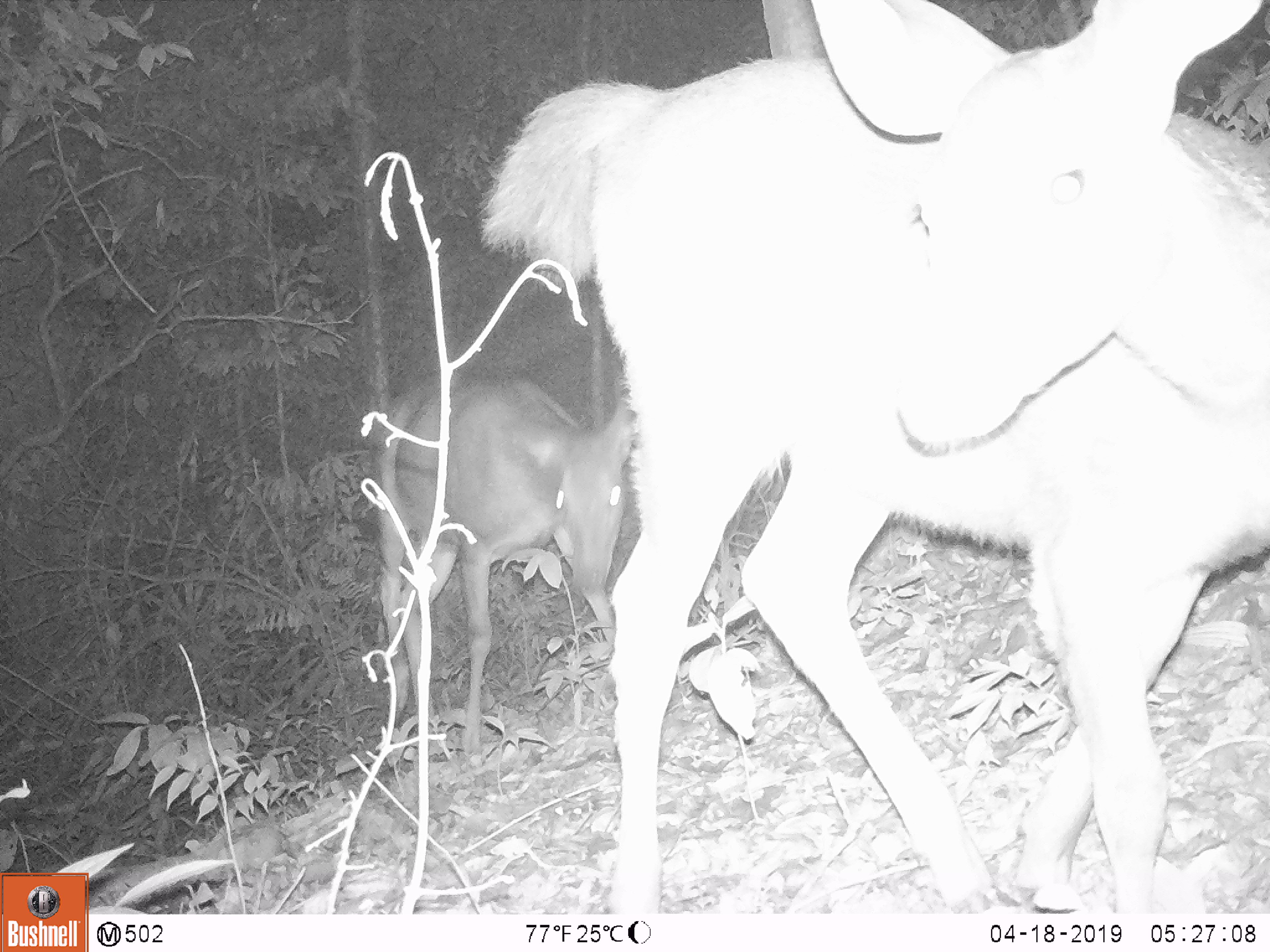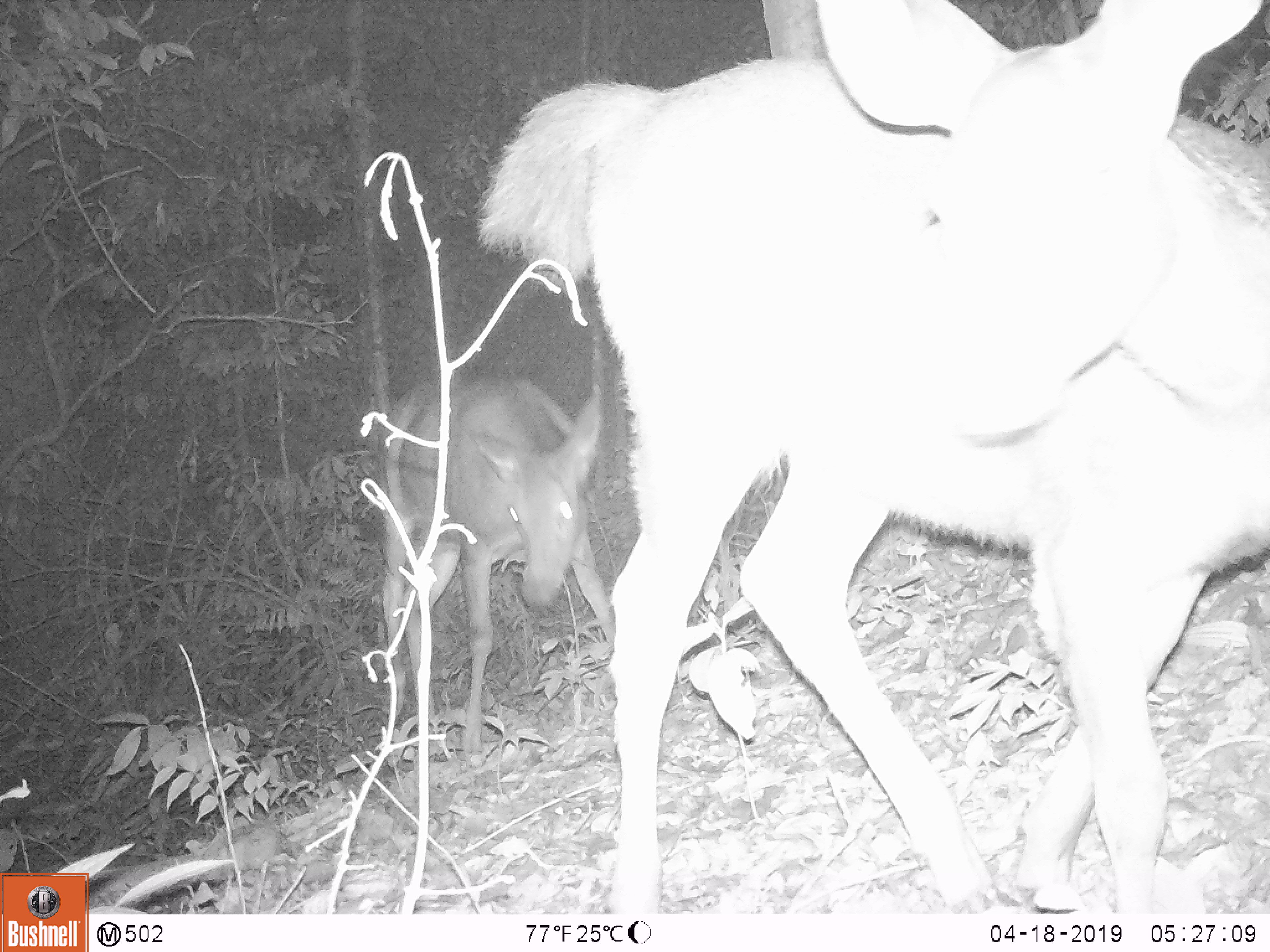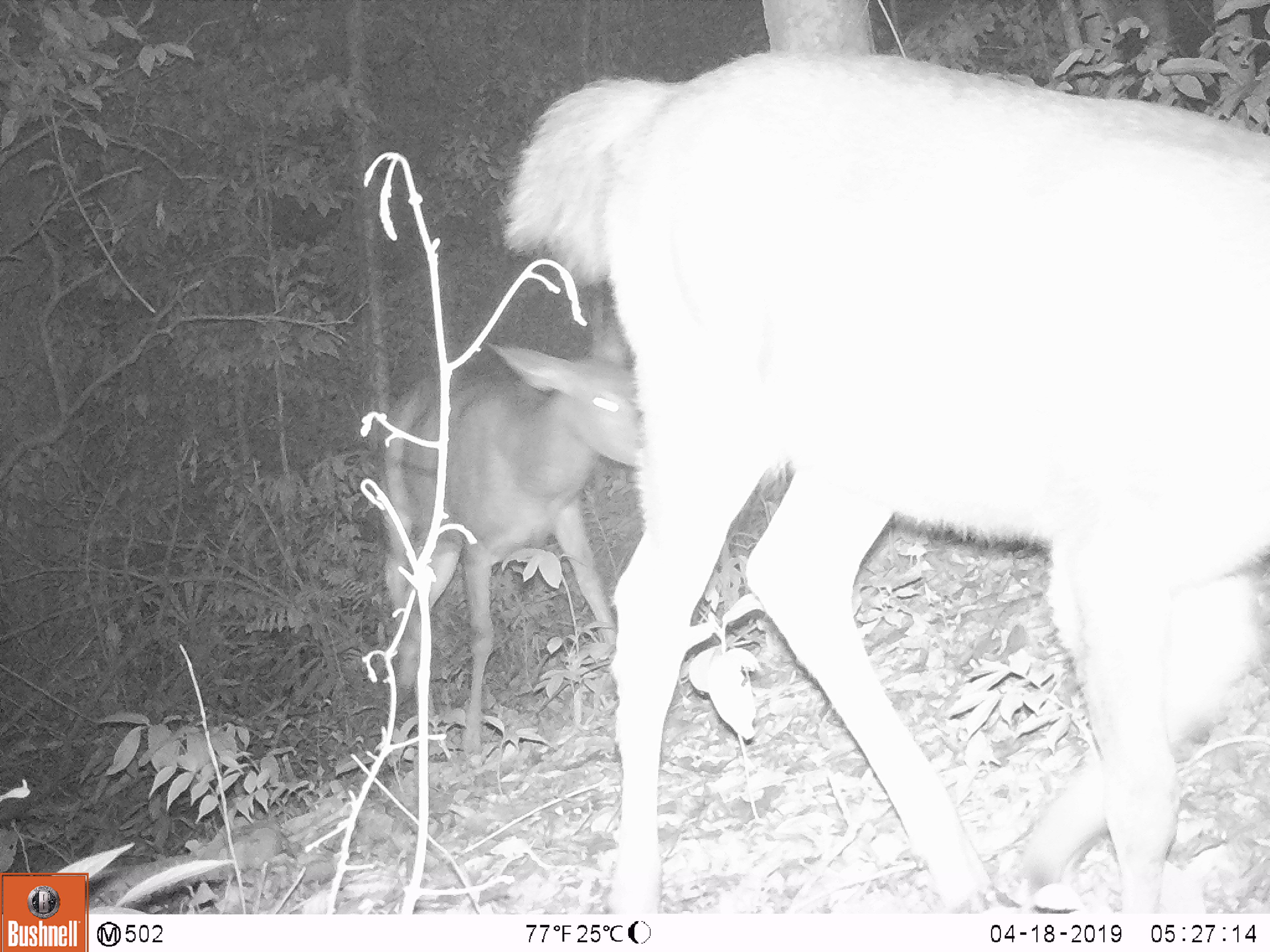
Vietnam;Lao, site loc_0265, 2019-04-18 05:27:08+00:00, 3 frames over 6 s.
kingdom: Animalia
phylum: Chordata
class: Mammalia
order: Artiodactyla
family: Cervidae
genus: Rusa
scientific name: Rusa unicolor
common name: sambar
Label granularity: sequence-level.